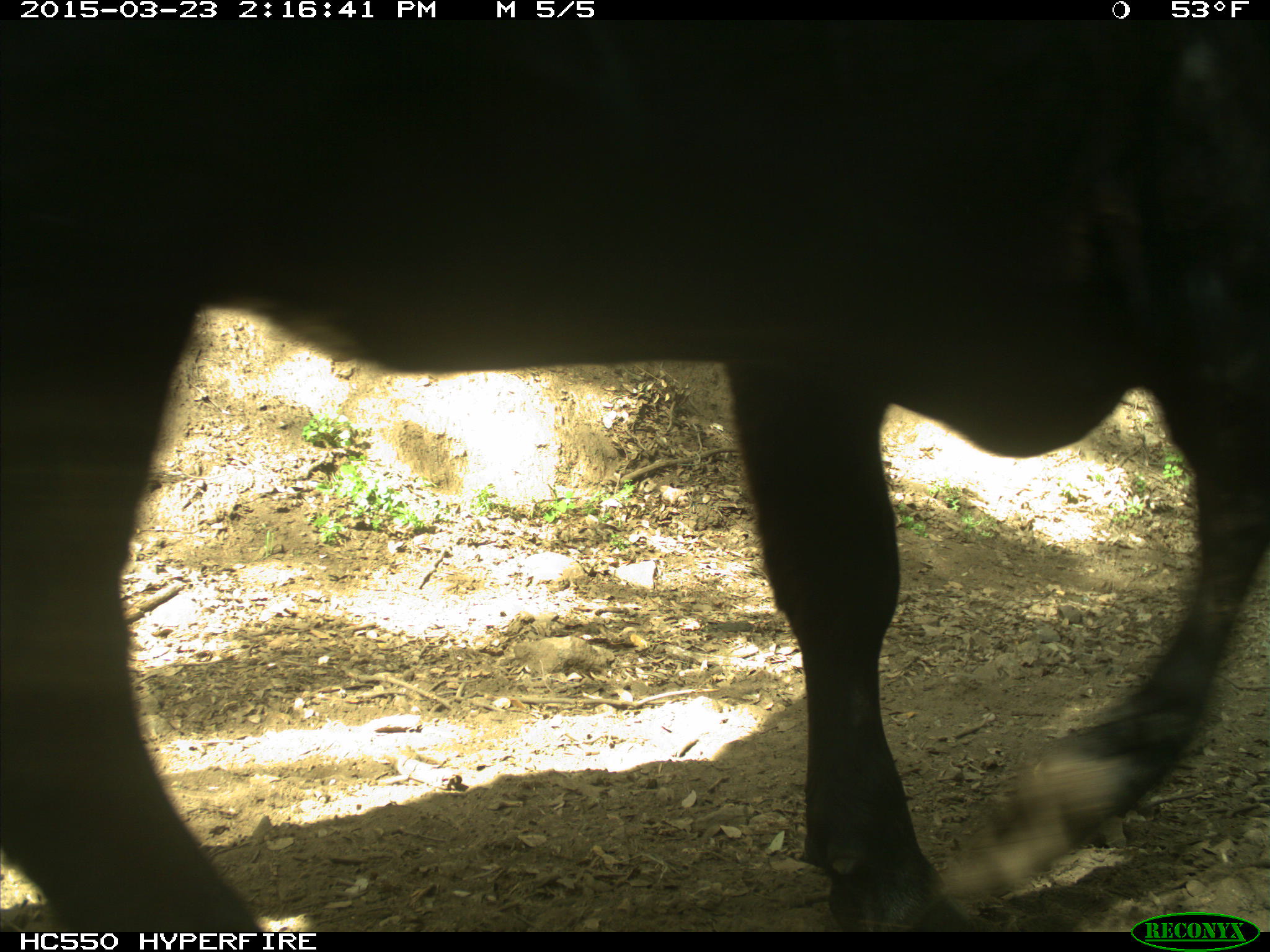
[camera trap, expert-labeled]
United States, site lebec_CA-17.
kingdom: Animalia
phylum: Chordata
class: Mammalia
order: Artiodactyla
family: Bovidae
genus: Bos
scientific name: Bos taurus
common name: domestic cow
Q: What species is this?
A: Bos taurus (domestic cow).